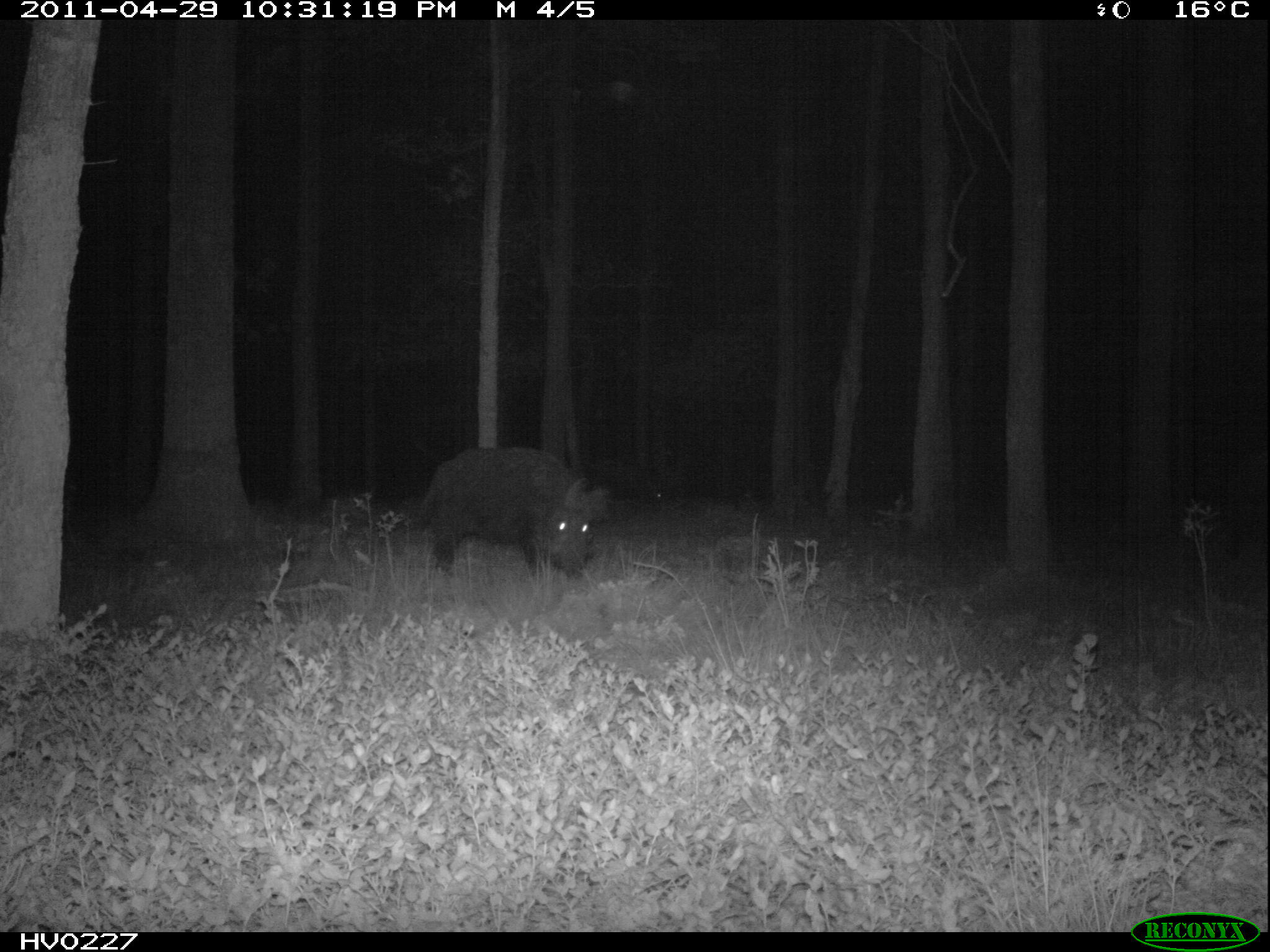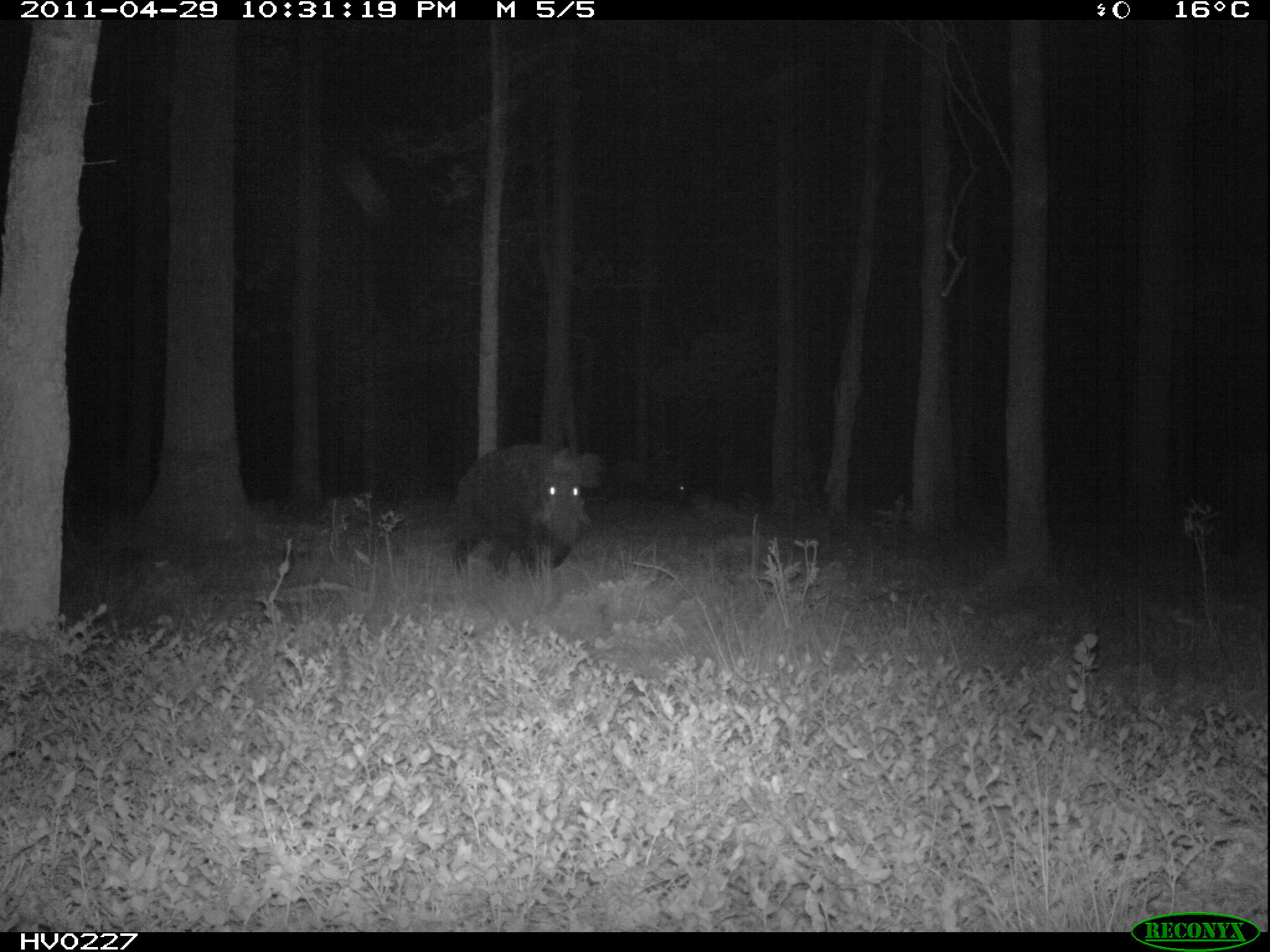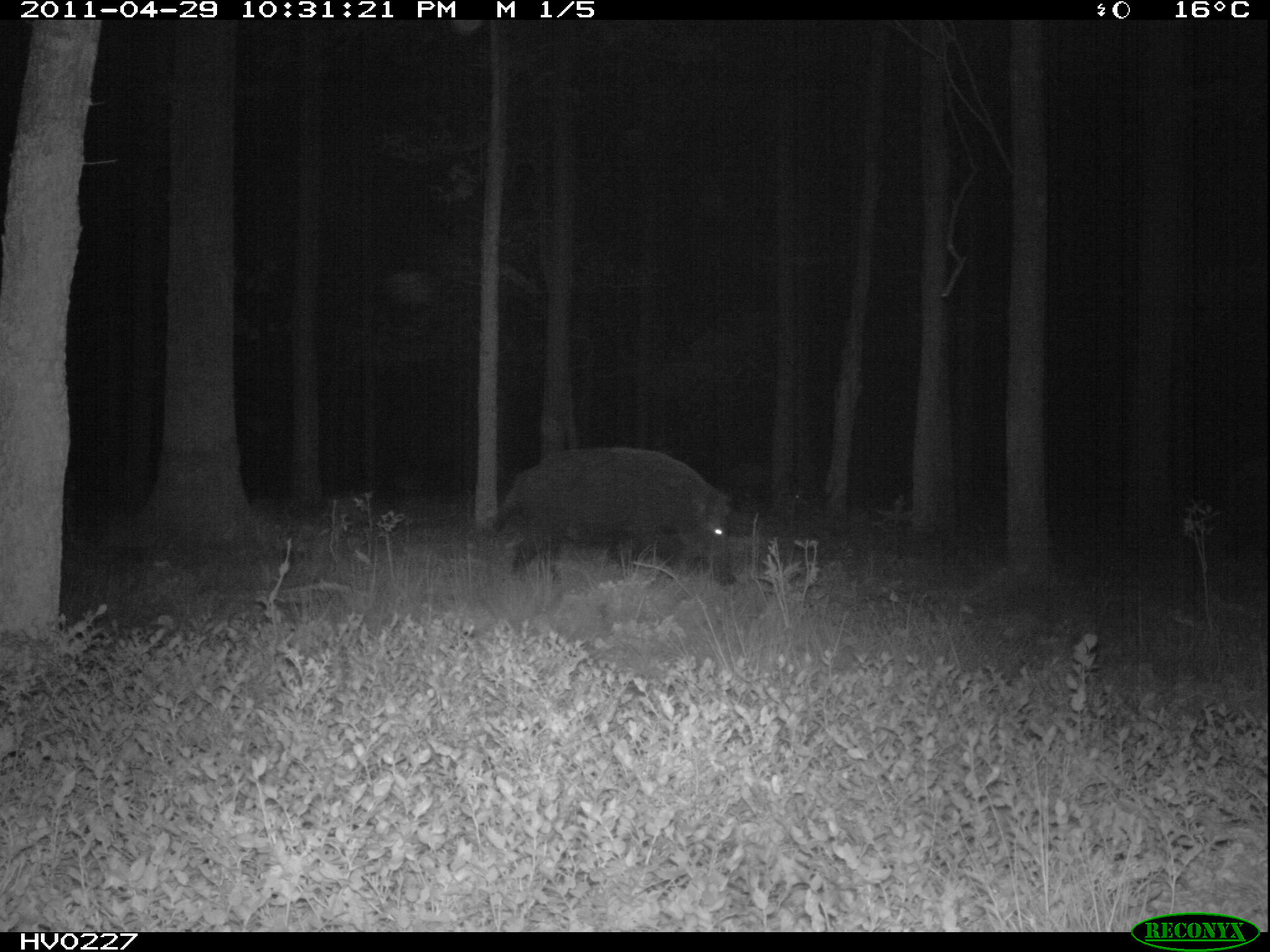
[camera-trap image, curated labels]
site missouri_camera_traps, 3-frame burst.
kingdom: Animalia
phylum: Chordata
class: Mammalia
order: Artiodactyla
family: Suidae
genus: Sus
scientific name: Sus scrofa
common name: wild boar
Wild boar (Sus scrofa). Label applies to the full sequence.